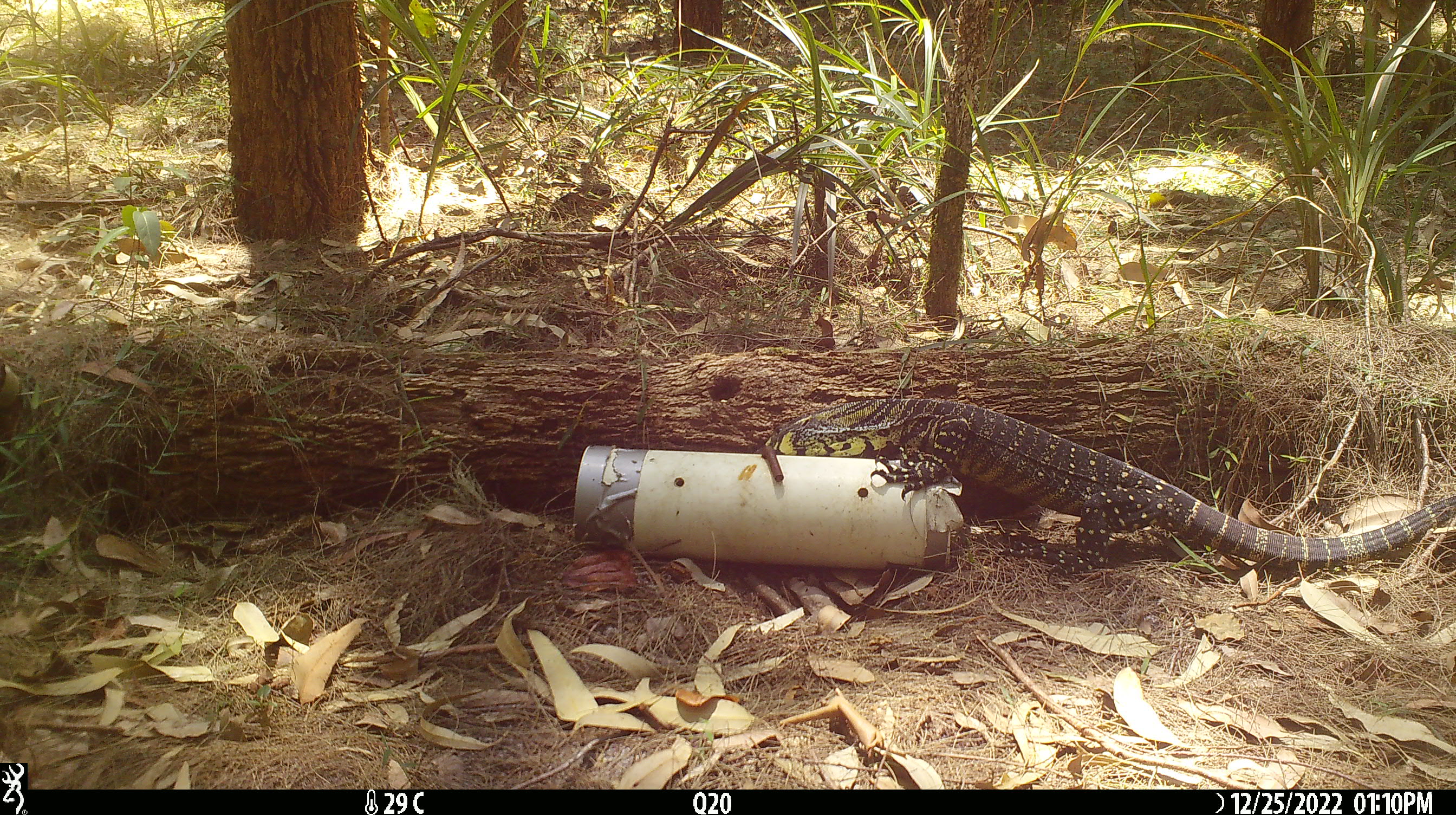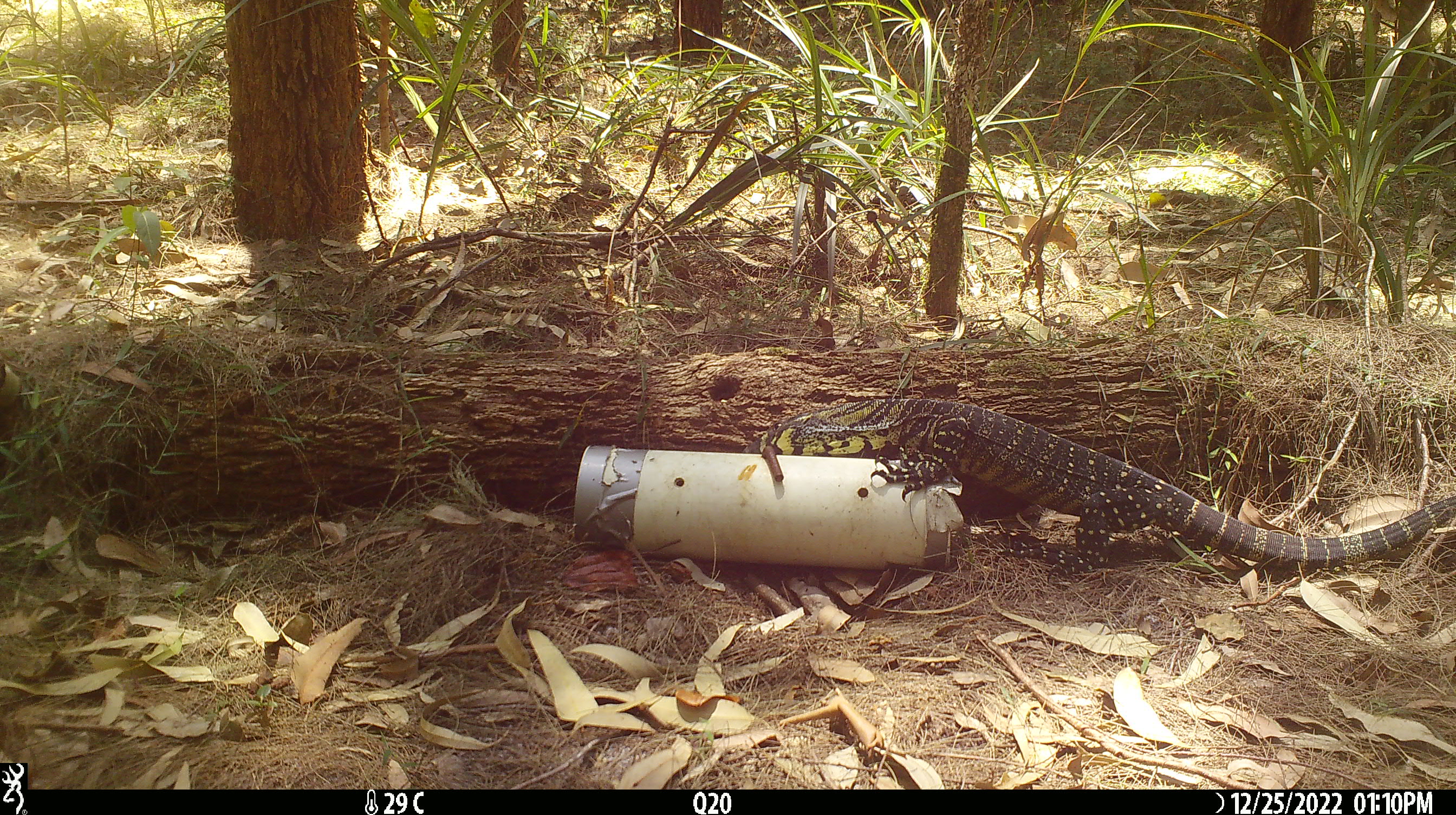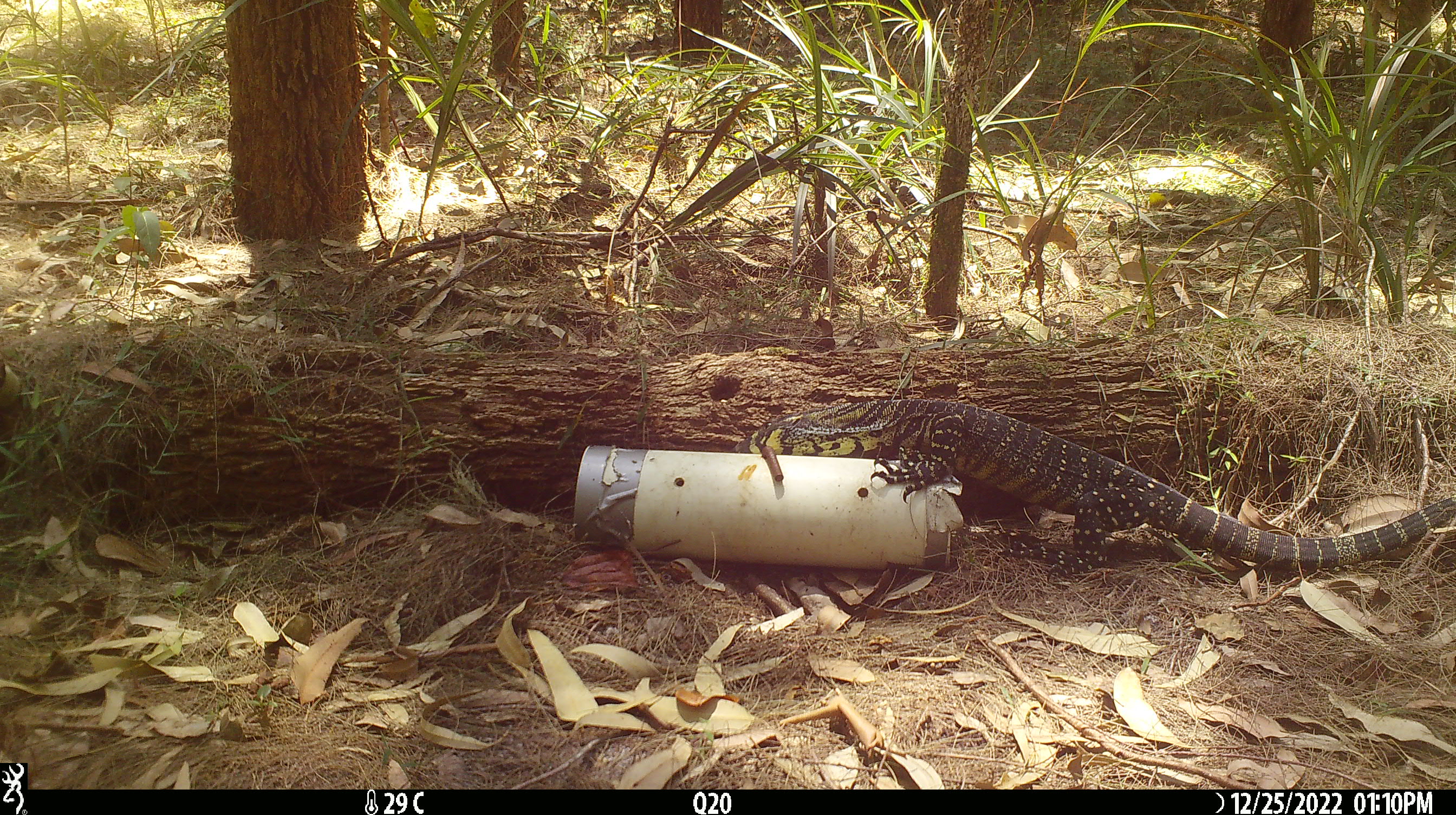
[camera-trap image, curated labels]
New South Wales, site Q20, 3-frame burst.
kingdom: Animalia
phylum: Chordata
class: Reptilia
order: Squamata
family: Varanidae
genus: Varanus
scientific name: Varanus varius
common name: lace monitor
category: goanna